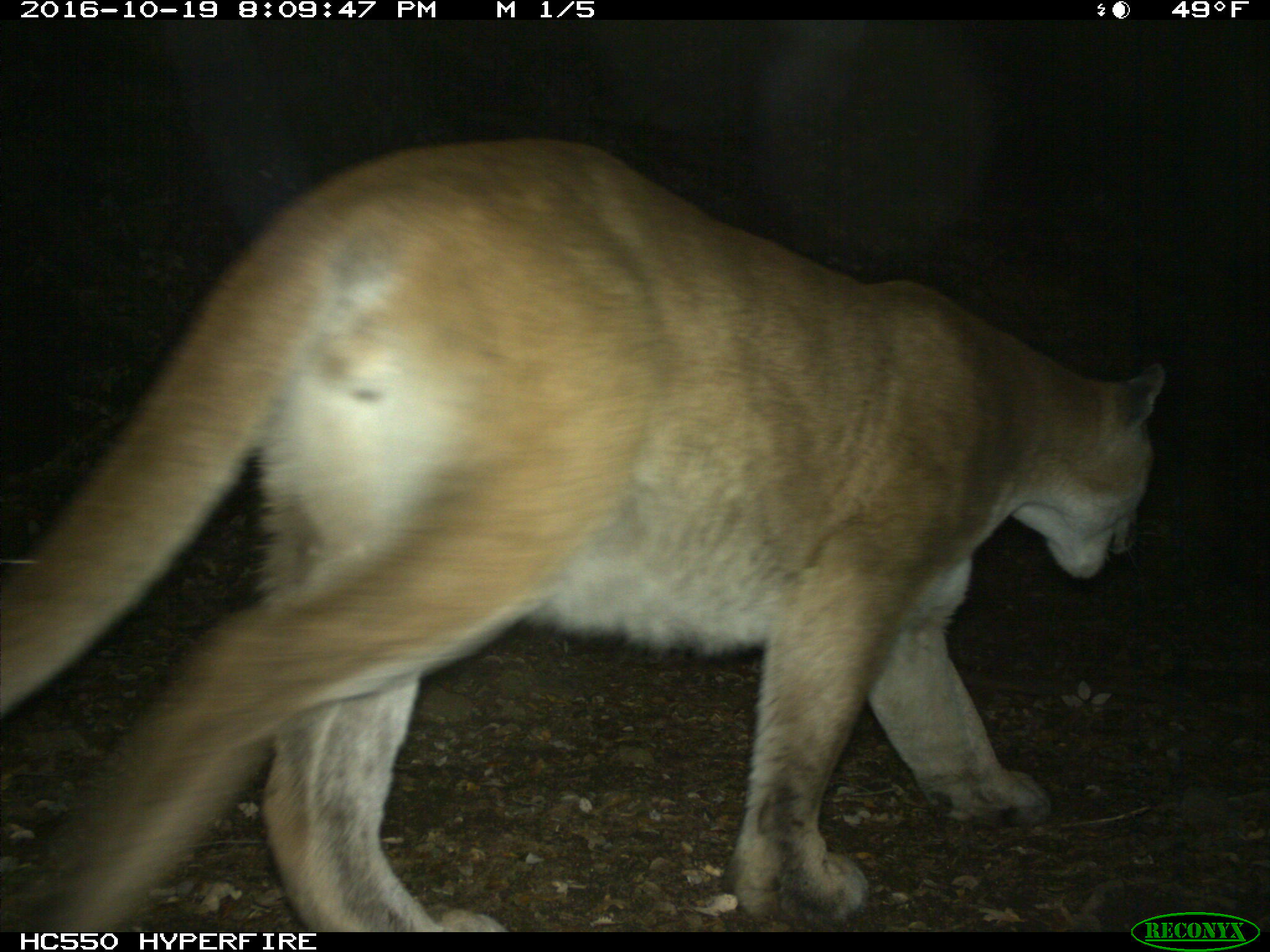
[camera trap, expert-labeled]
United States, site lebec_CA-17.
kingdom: Animalia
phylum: Chordata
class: Mammalia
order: Carnivora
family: Felidae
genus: Puma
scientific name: Puma concolor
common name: mountain lion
Puma concolor (mountain lion).